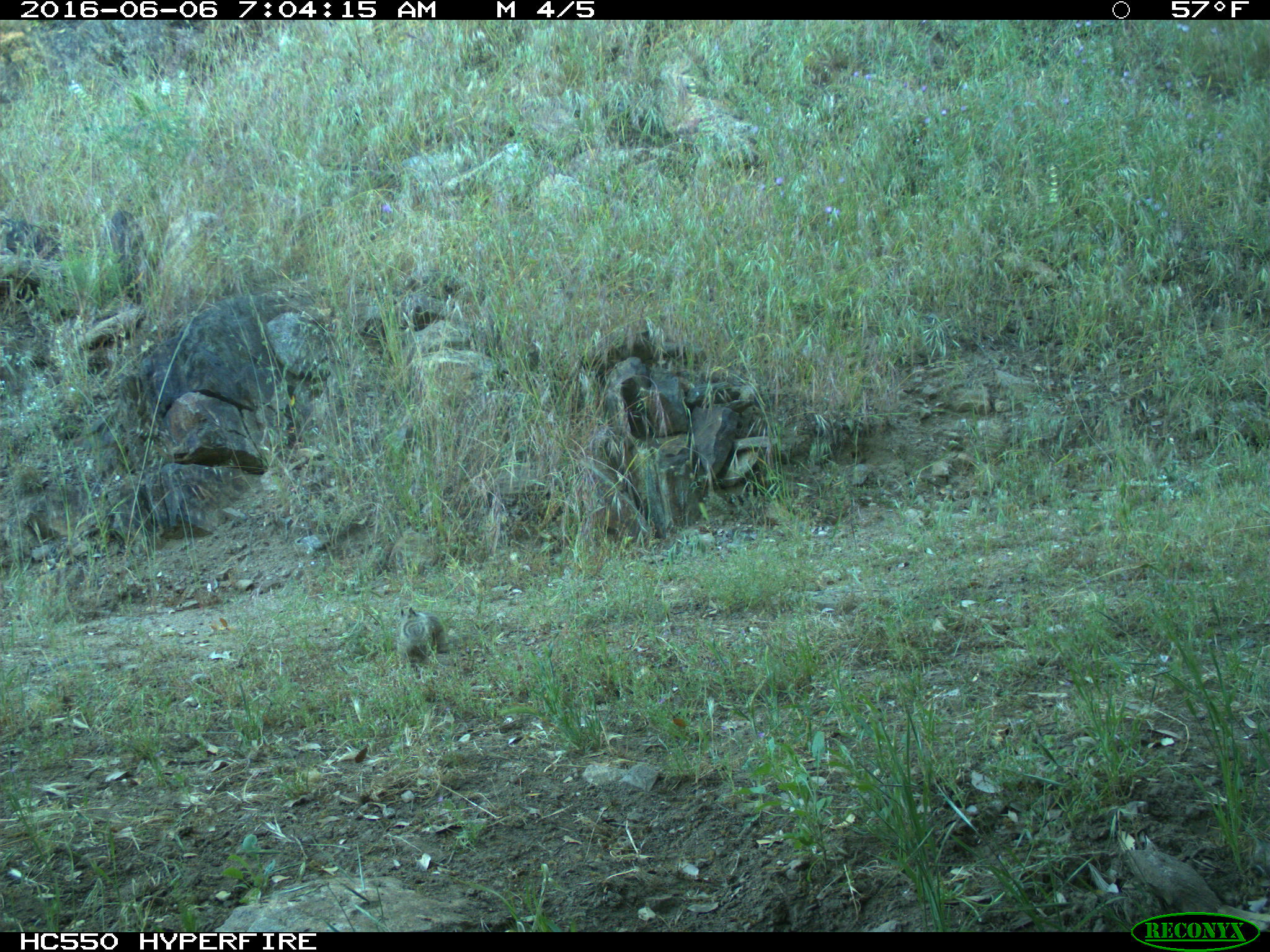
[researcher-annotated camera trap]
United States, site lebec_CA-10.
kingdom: Animalia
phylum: Chordata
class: Mammalia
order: Rodentia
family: Sciuridae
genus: Otospermophilus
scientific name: Otospermophilus beecheyi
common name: california ground squirrel